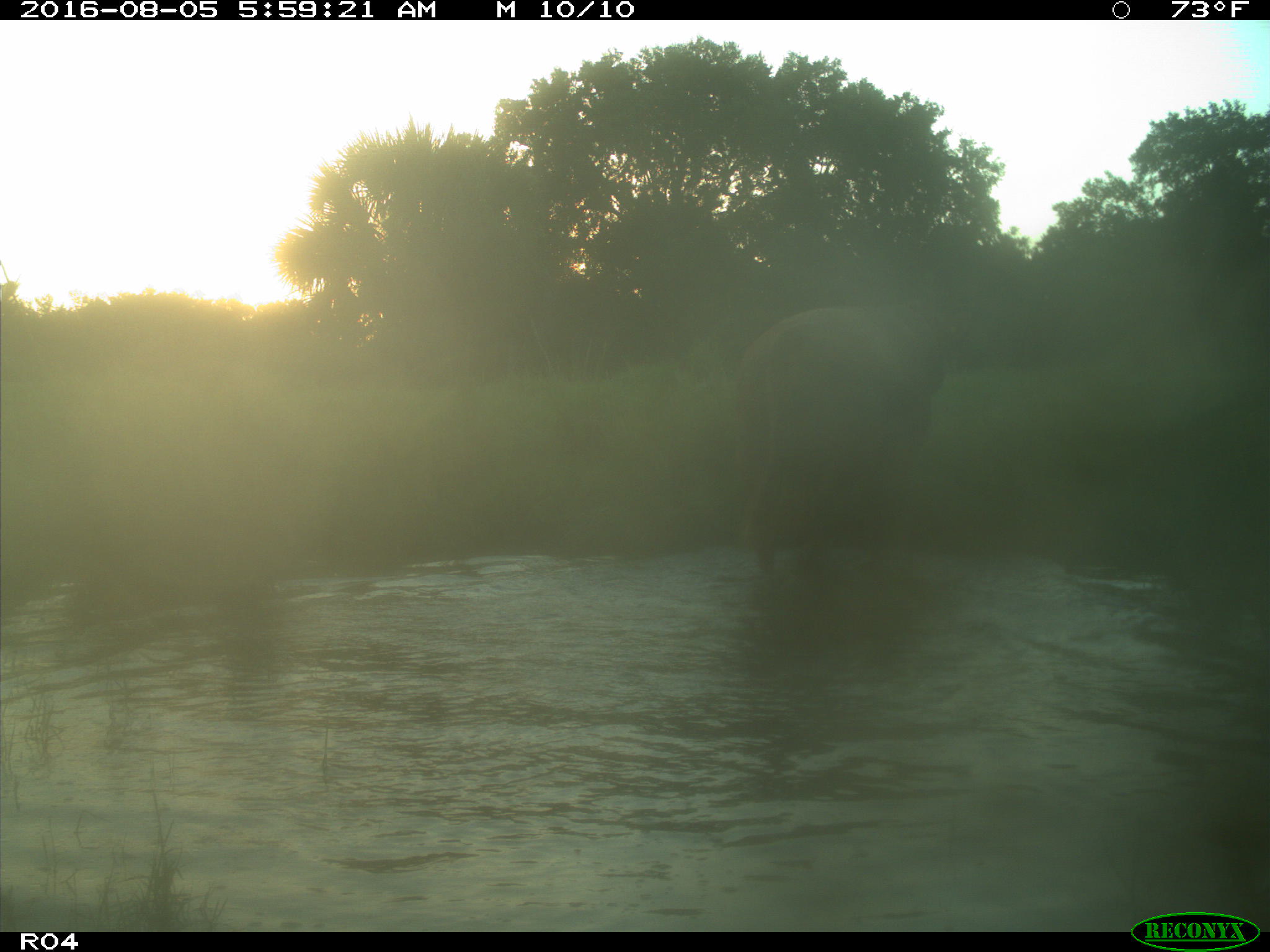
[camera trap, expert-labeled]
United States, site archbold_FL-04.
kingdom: Animalia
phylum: Chordata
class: Mammalia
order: Artiodactyla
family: Bovidae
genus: Bos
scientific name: Bos taurus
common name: domestic cow